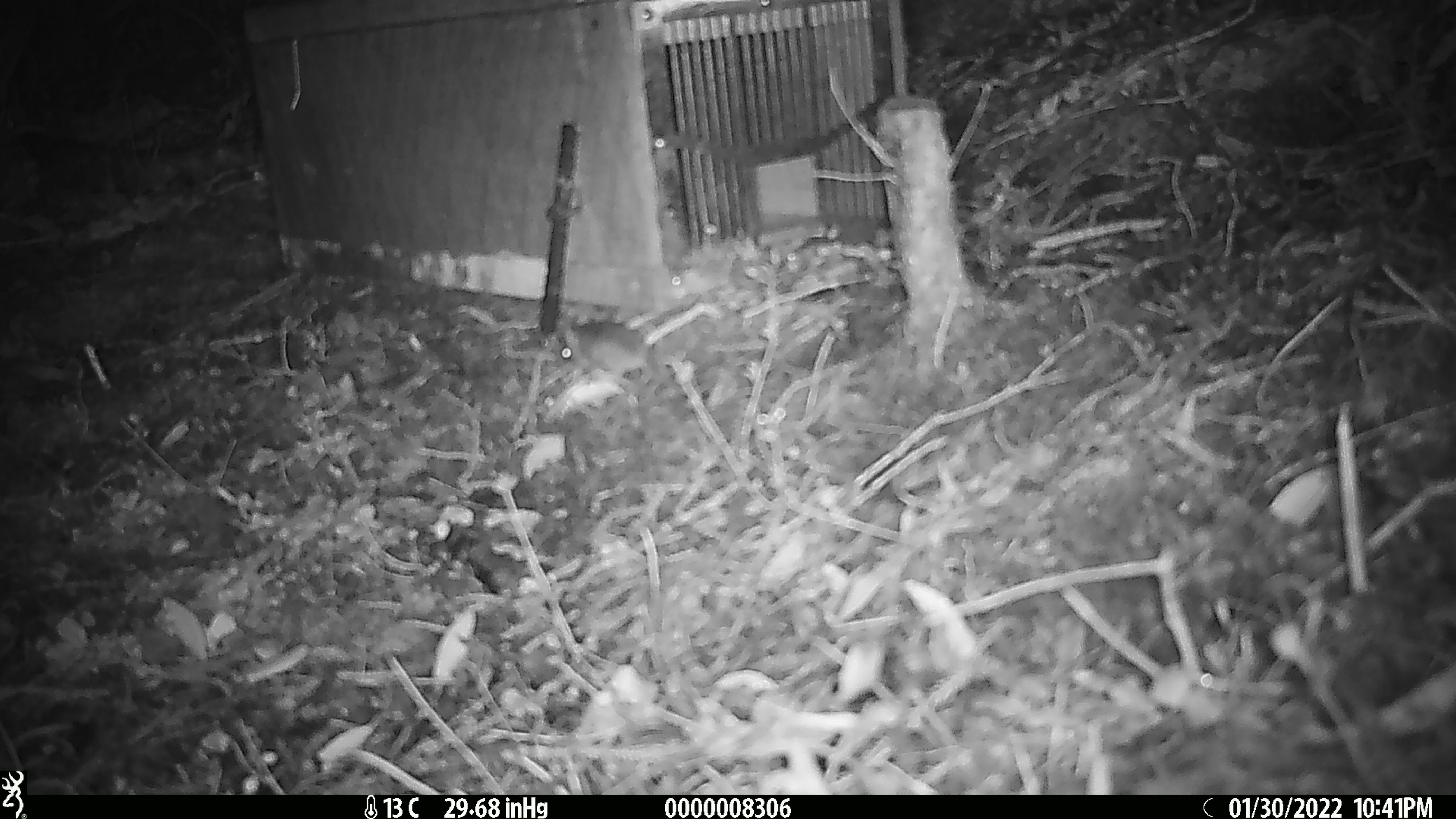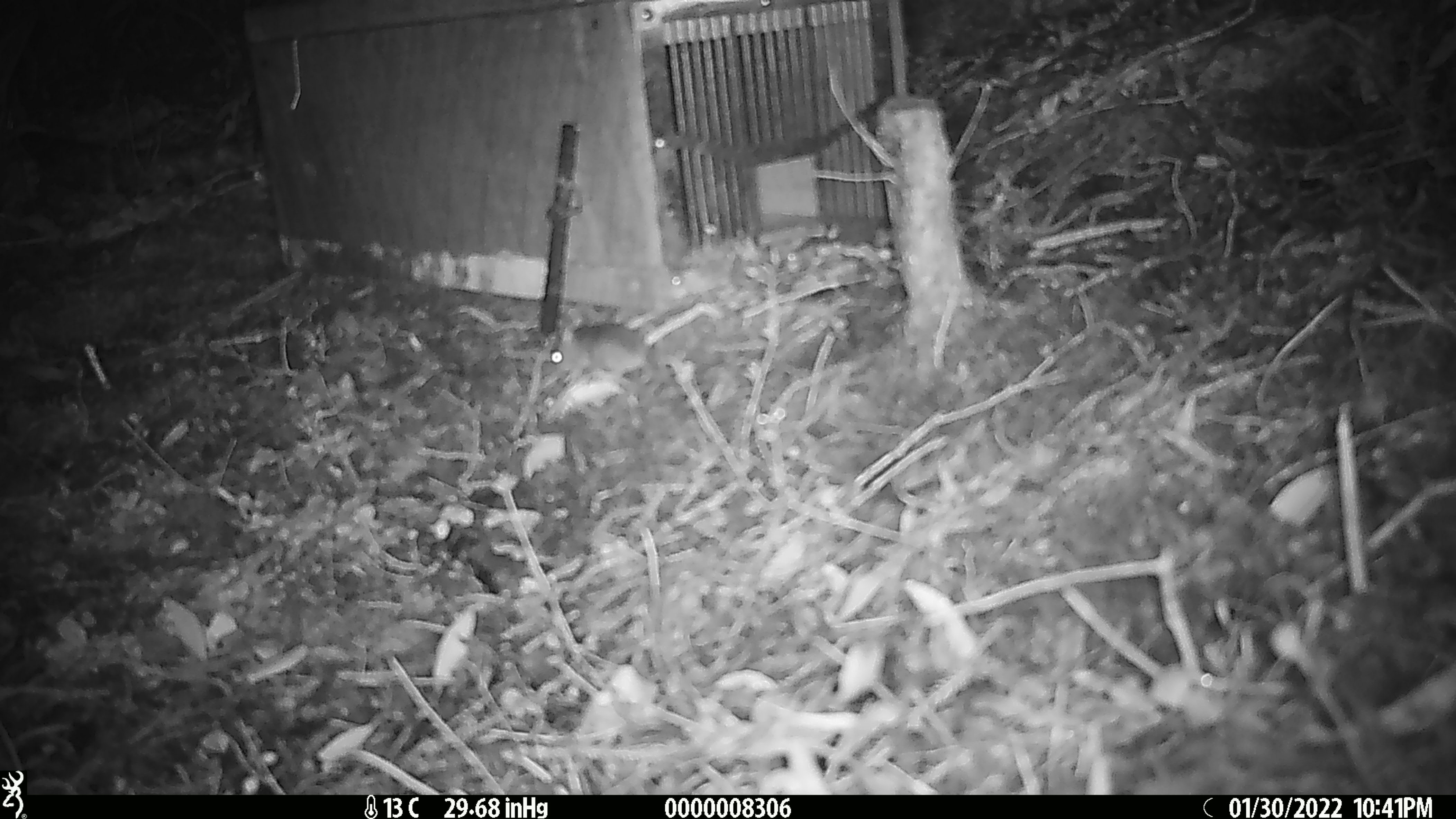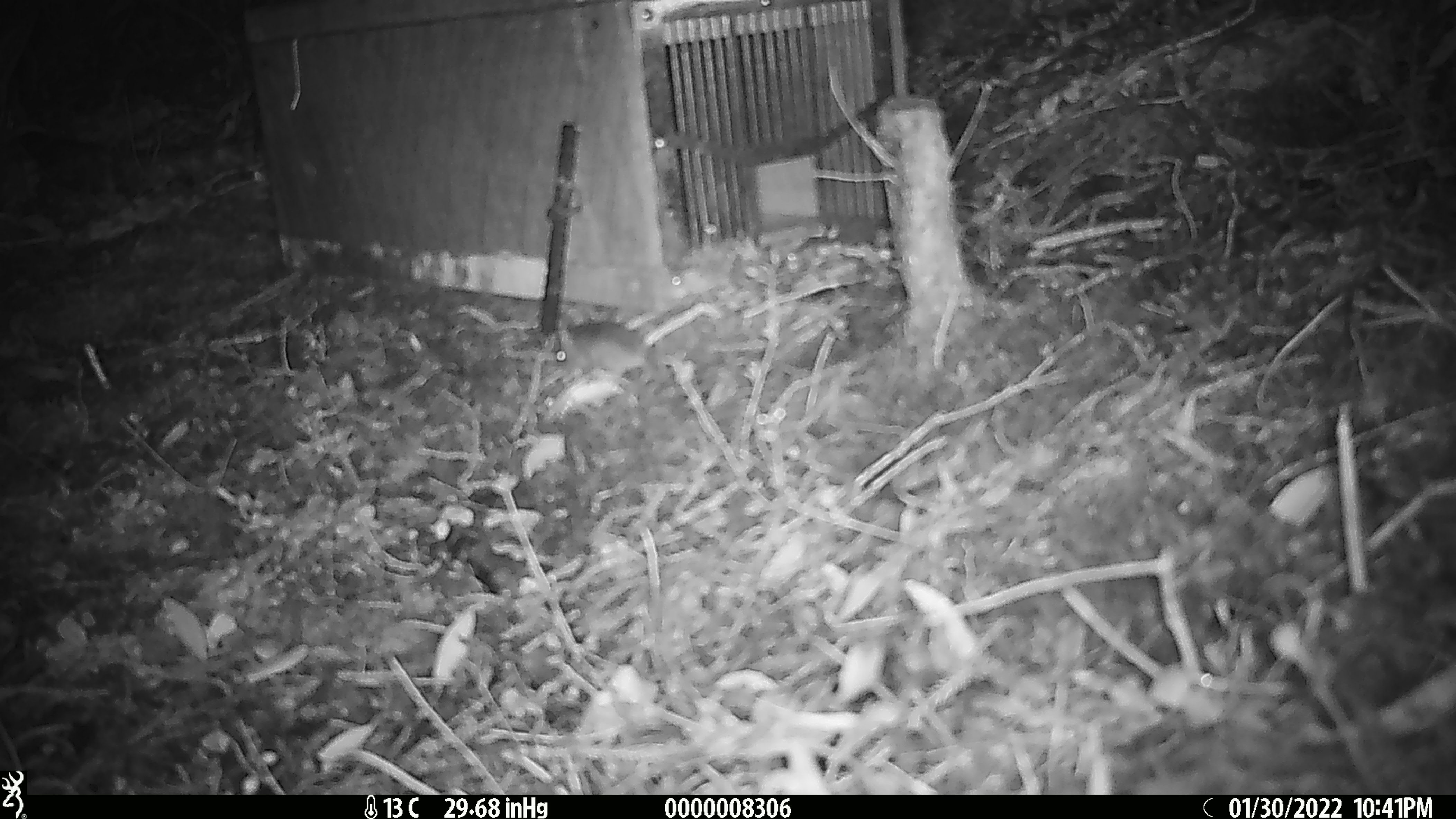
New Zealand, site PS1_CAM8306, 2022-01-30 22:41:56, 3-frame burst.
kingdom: Animalia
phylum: Chordata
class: Mammalia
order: Rodentia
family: Muridae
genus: Mus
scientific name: Mus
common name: mouse